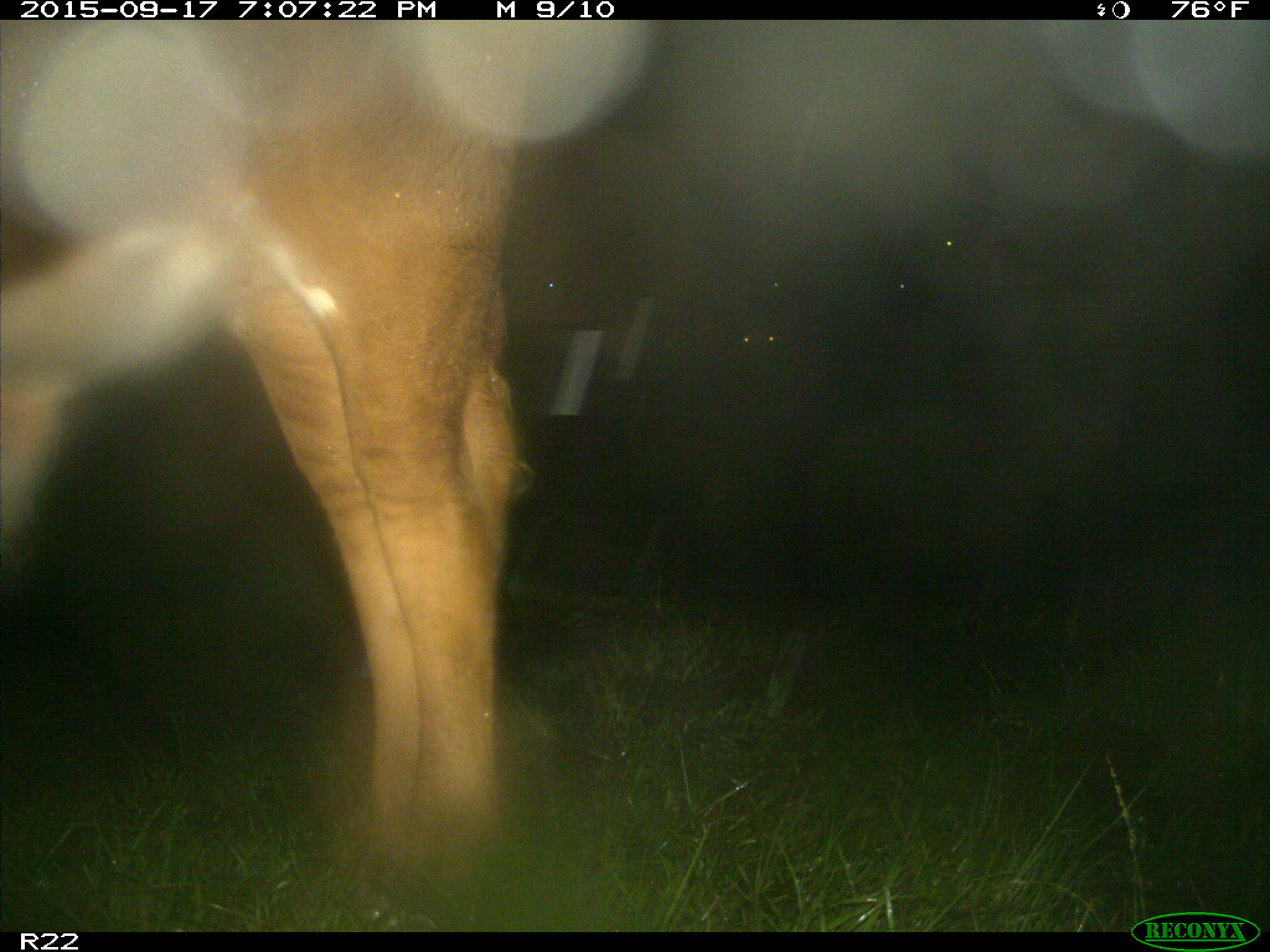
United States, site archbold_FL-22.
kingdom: Animalia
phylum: Chordata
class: Mammalia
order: Artiodactyla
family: Bovidae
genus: Bos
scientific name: Bos taurus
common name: domestic cow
Bos taurus (domestic cow).